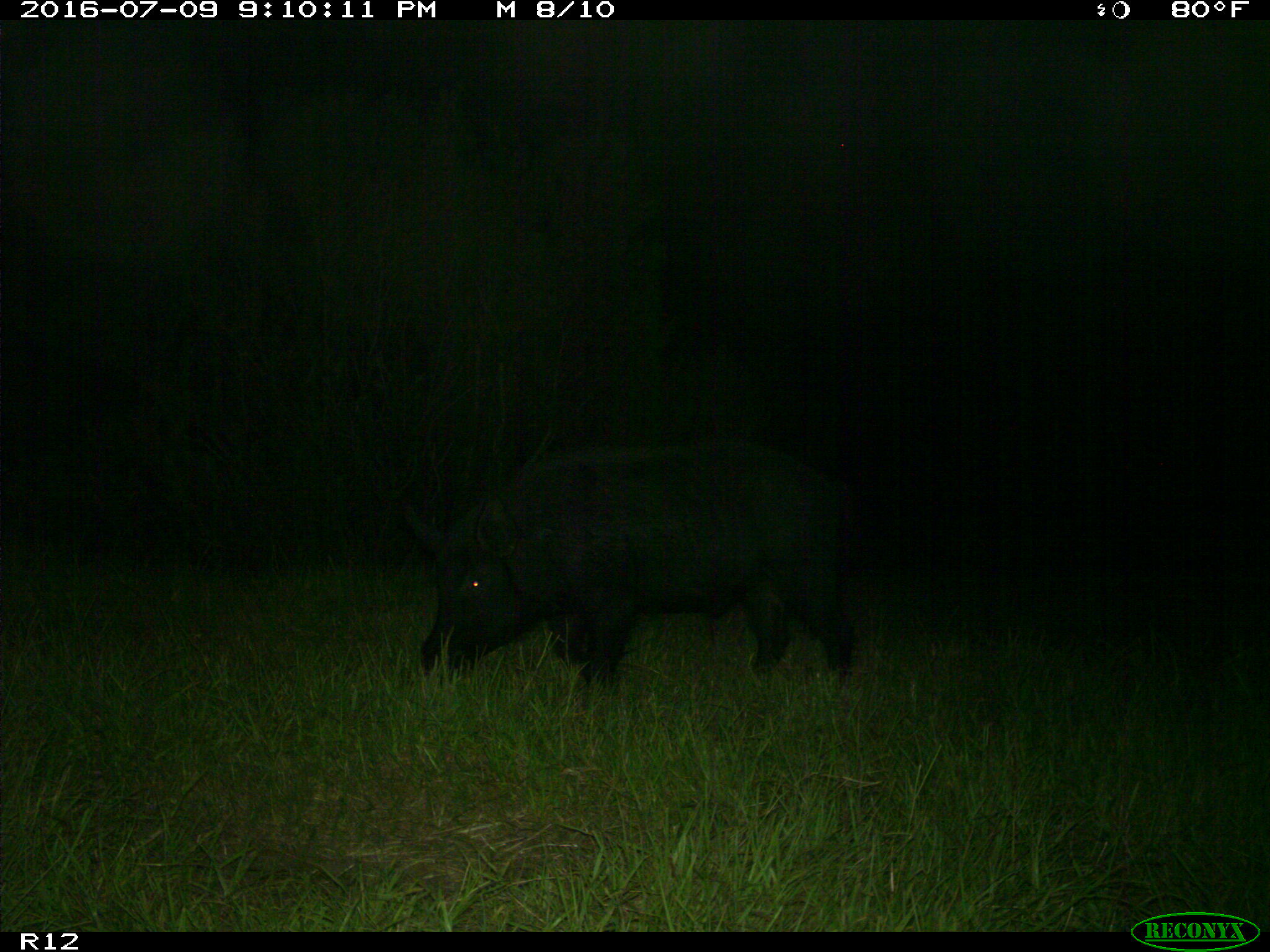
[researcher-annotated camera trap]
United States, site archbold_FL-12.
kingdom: Animalia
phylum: Chordata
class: Mammalia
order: Artiodactyla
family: Suidae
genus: Sus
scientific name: Sus scrofa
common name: wild boar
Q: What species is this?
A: Sus scrofa (wild boar).